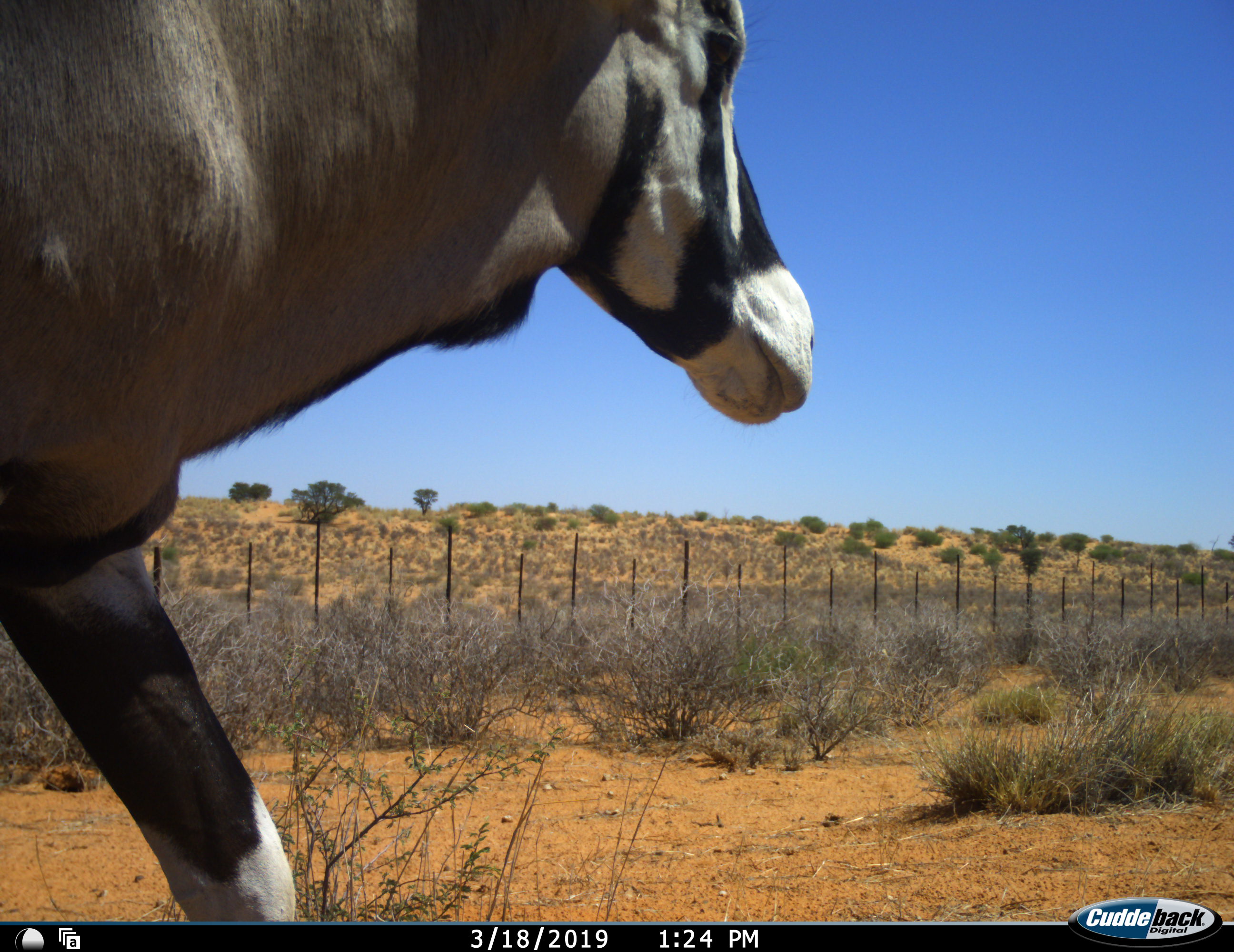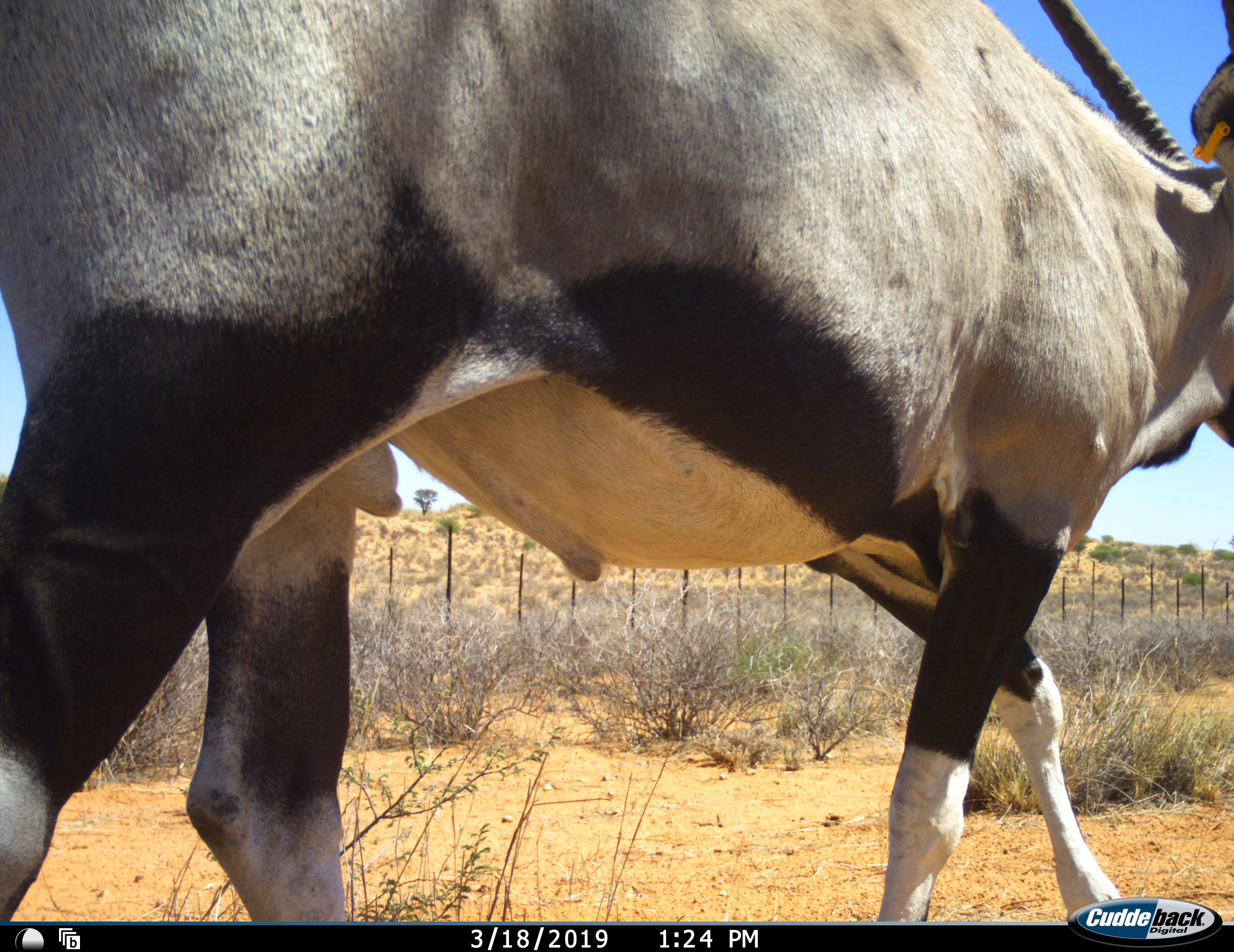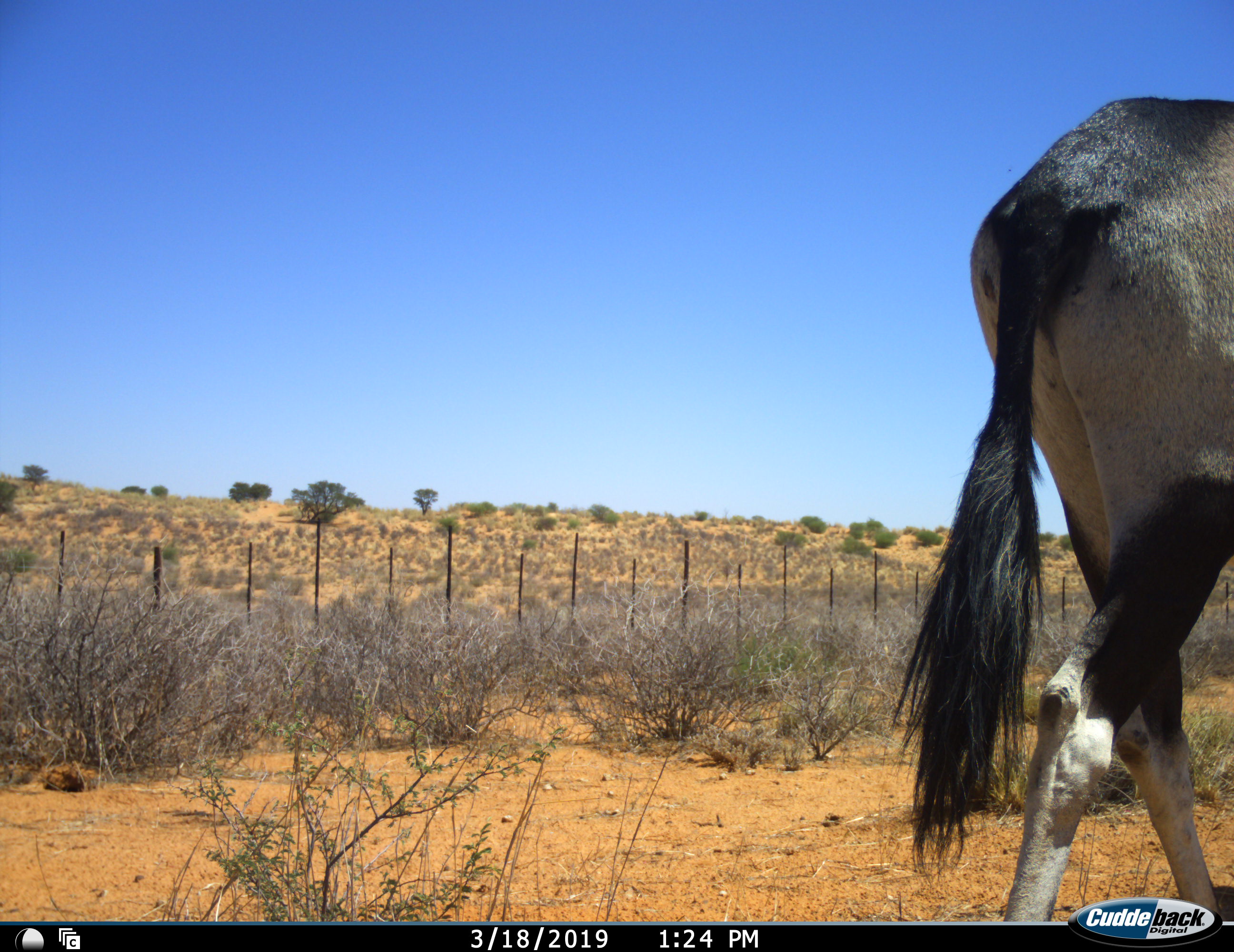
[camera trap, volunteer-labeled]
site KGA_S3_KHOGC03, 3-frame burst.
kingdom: Animalia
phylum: Chordata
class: Mammalia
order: Artiodactyla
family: Bovidae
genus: Oryx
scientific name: Oryx gazella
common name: gemsbok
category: oryx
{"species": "oryx (gemsbok) (Oryx gazella)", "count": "1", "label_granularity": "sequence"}